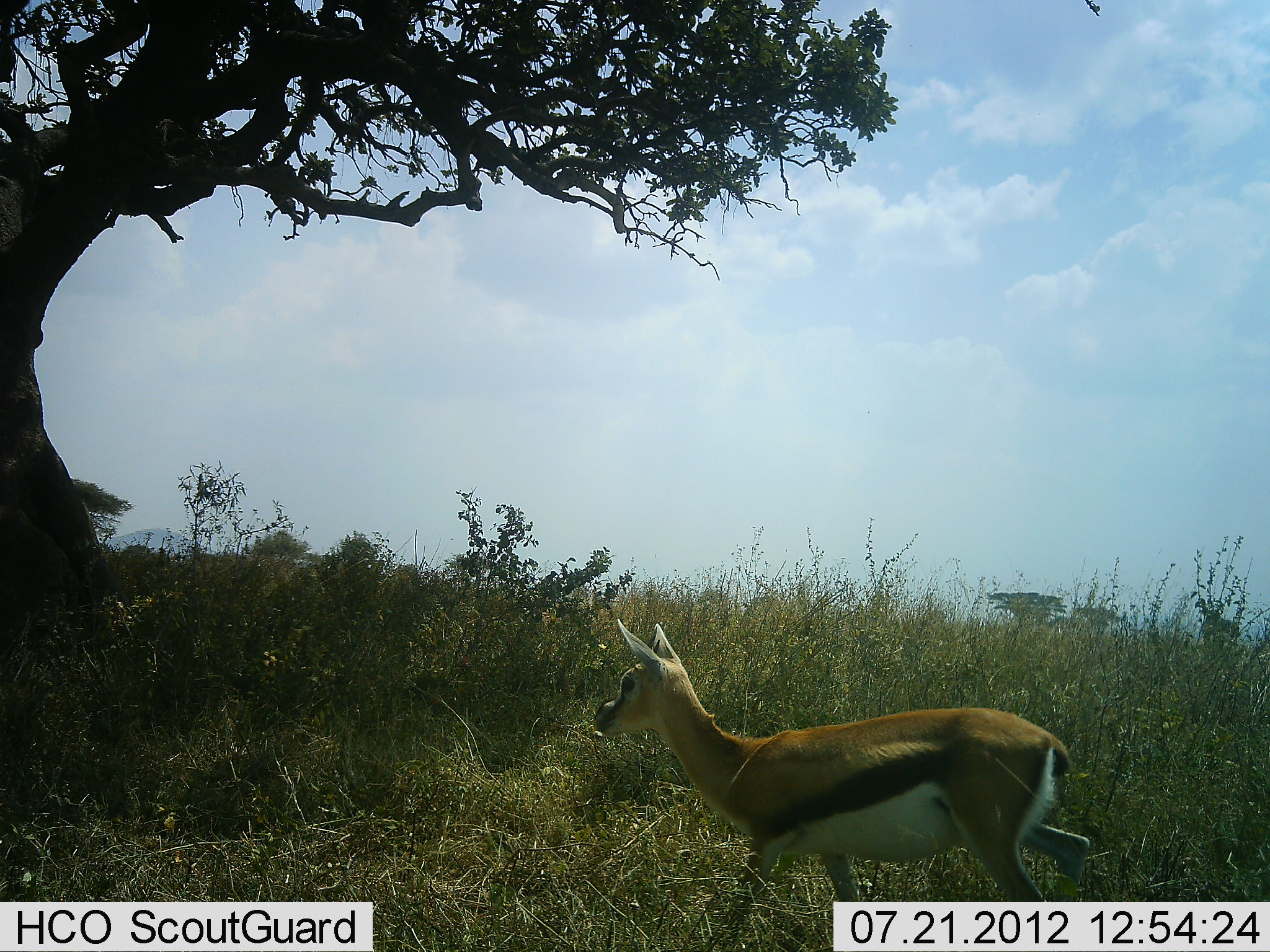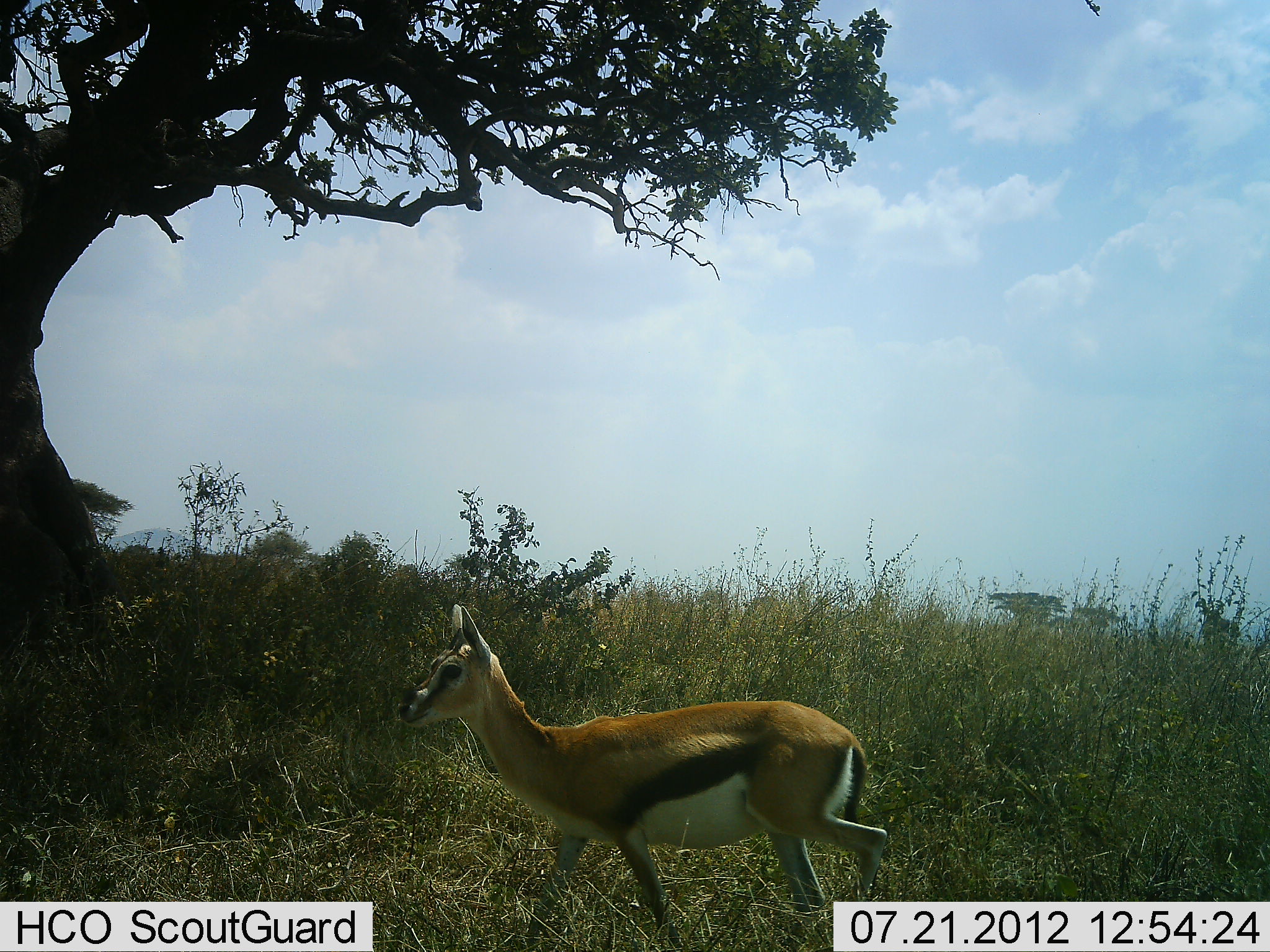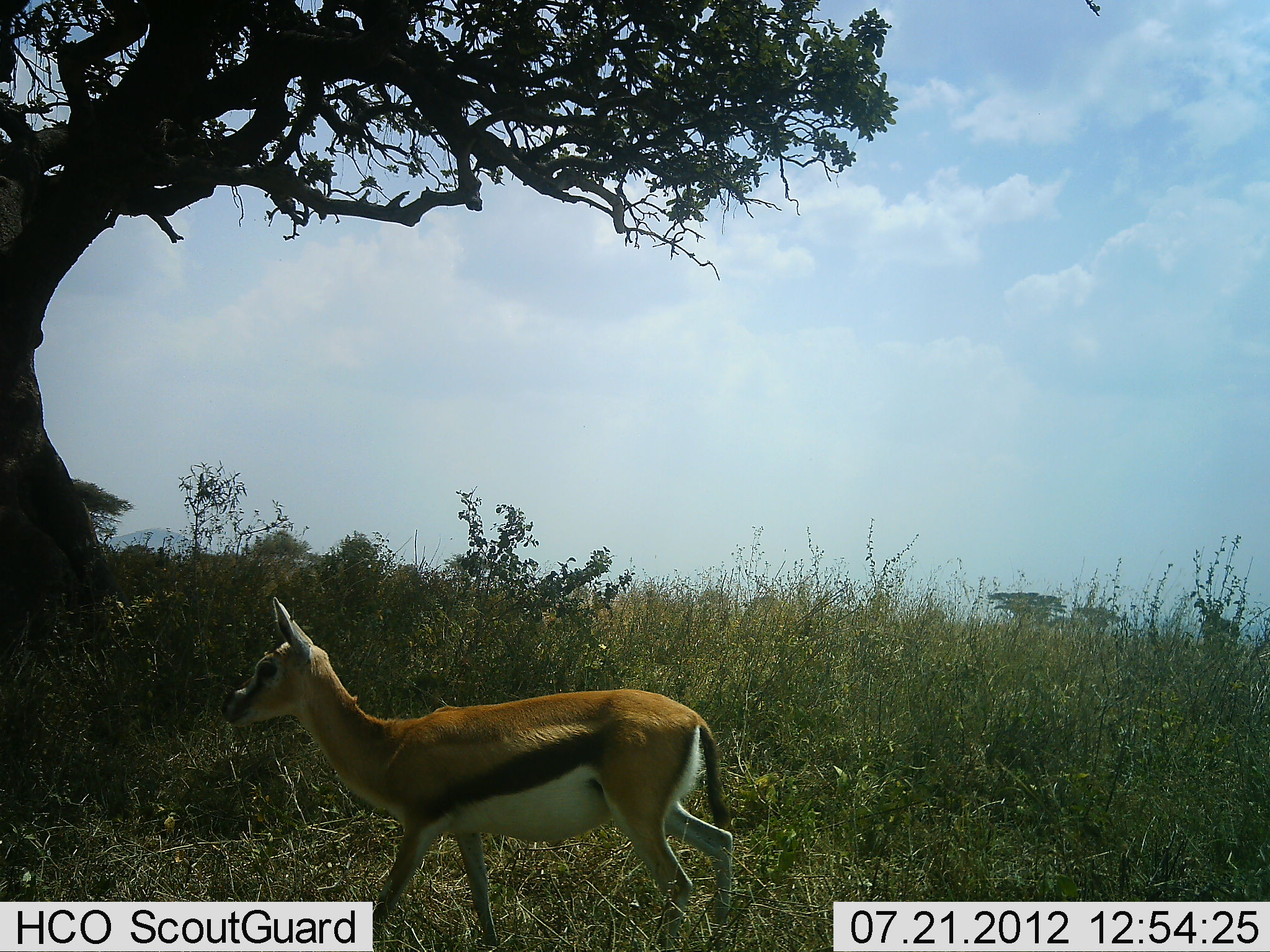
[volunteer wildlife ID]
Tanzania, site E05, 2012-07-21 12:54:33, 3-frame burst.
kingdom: Animalia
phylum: Chordata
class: Mammalia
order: Artiodactyla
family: Bovidae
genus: Eudorcas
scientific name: Eudorcas thomsonii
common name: thomson's gazelle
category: gazellethomsons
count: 1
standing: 10%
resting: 0%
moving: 90%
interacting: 0%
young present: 0%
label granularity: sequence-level